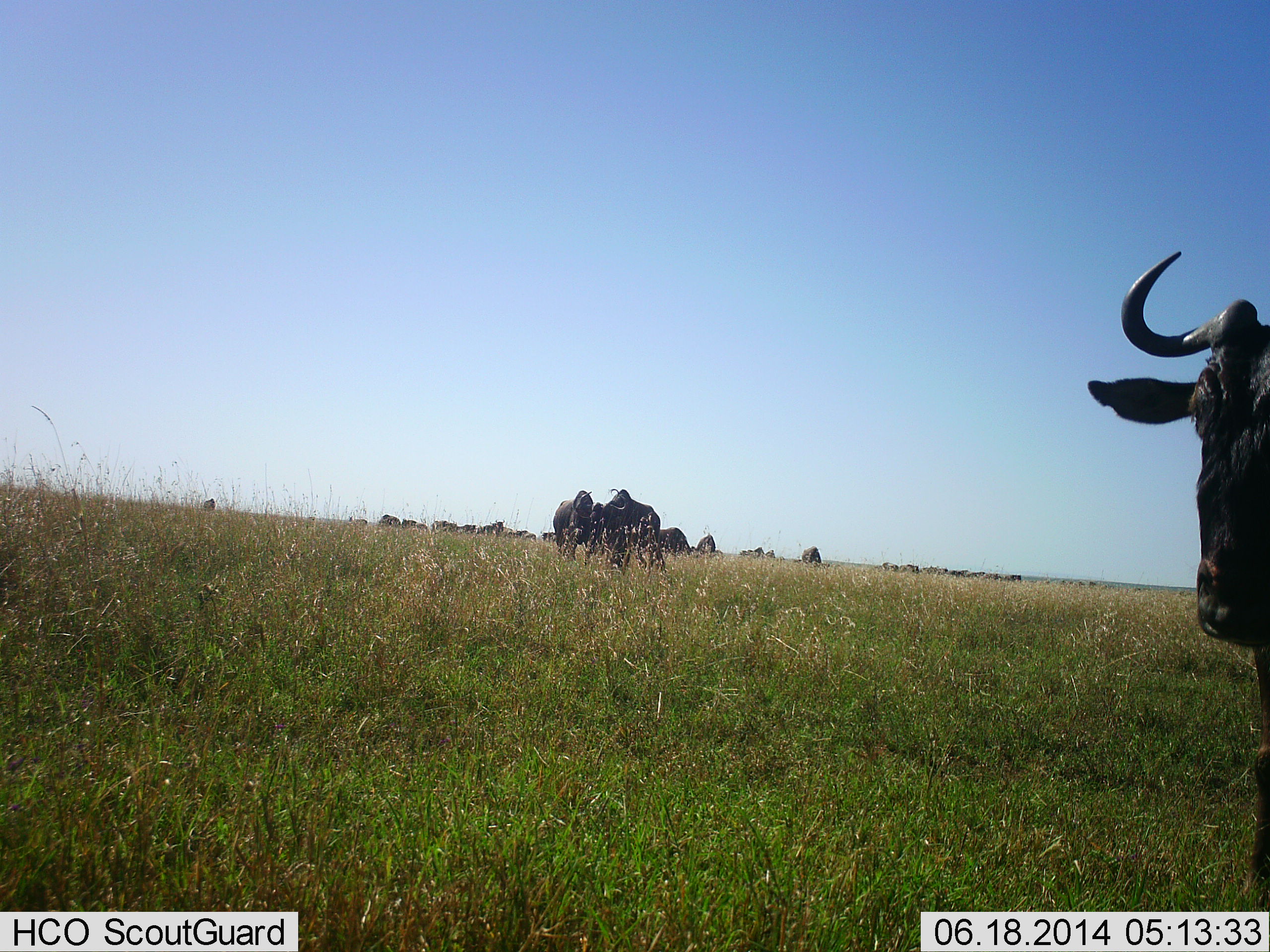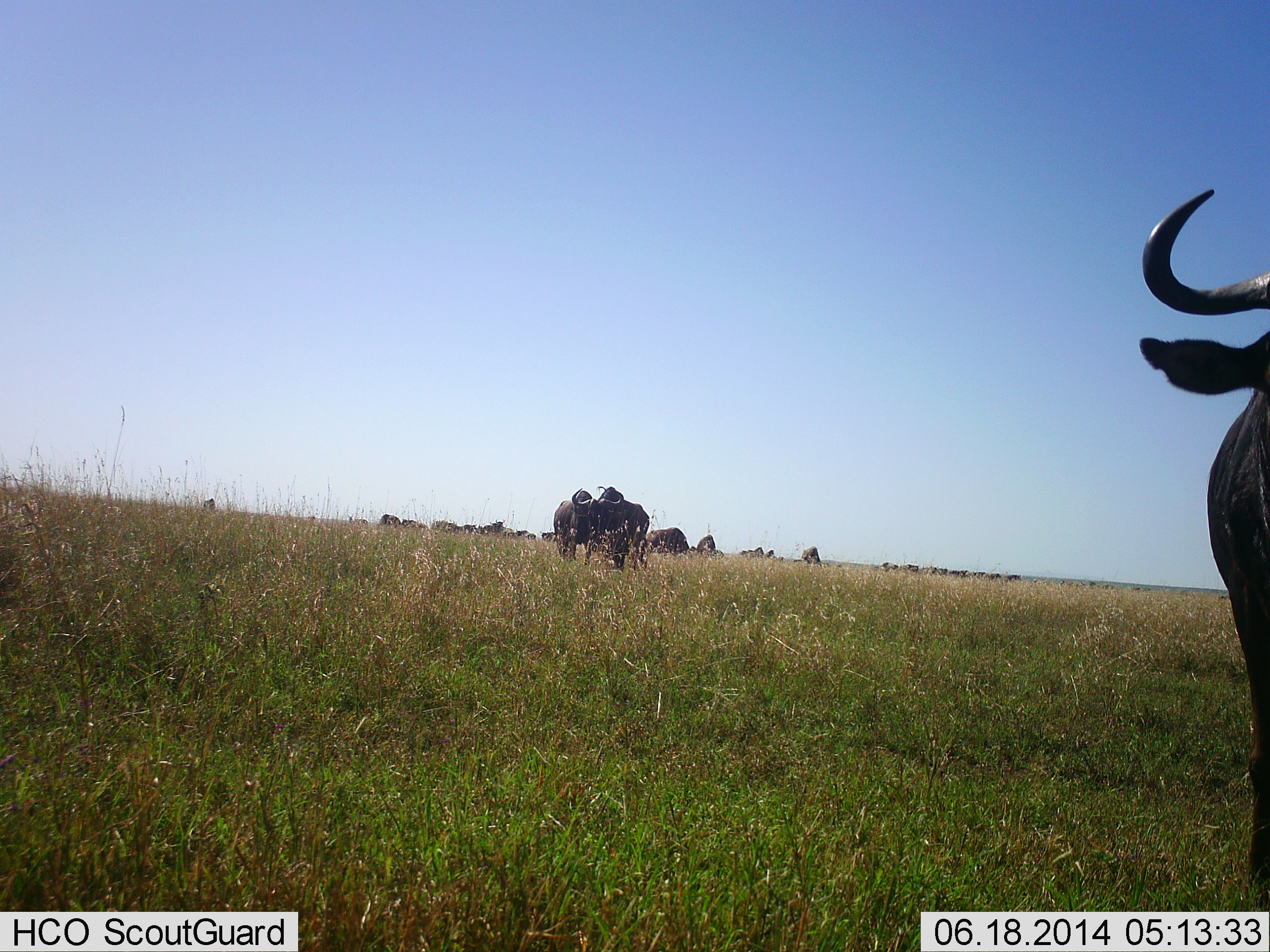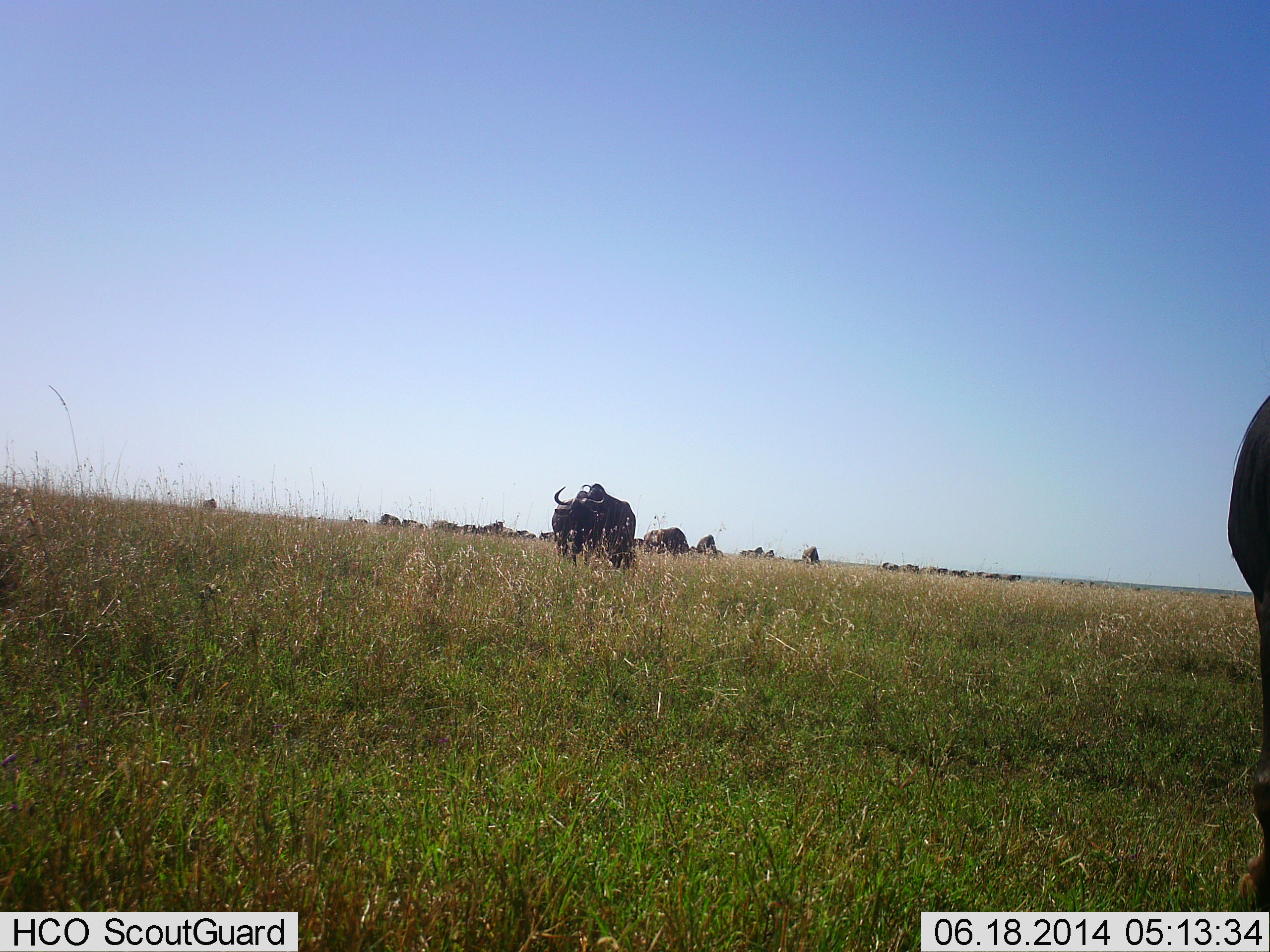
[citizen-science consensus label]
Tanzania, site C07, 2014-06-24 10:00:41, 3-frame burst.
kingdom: Animalia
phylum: Chordata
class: Mammalia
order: Artiodactyla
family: Bovidae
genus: Connochaetes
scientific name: Connochaetes taurinus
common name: blue wildebeest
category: wildebeest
Wildebeest (blue wildebeest) (Connochaetes taurinus), count 11-50. Behavior (volunteer vote fractions): standing 90%, resting 10%, moving 40%, interacting 10%. Young present (vote fraction): 0%. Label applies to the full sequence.